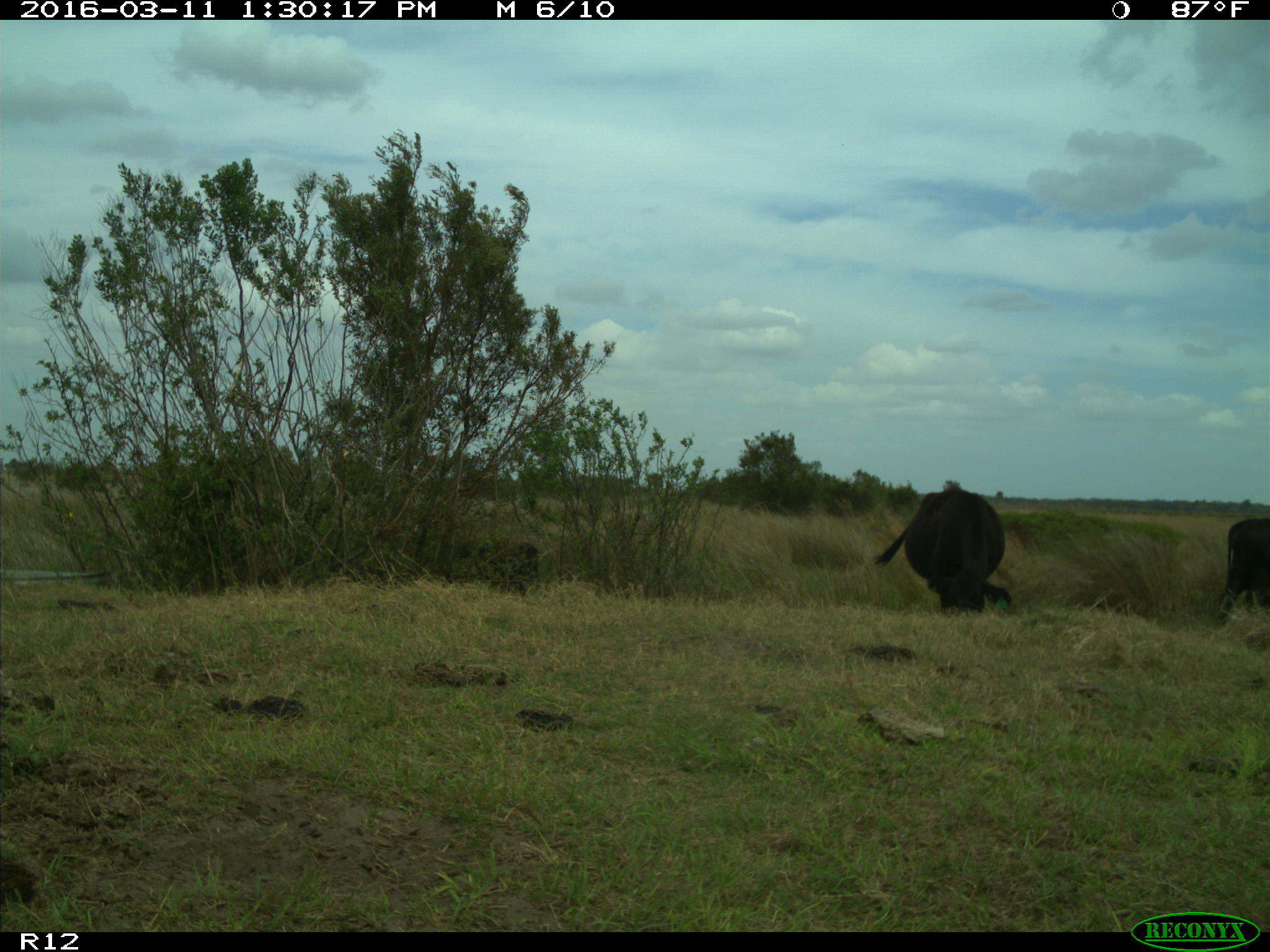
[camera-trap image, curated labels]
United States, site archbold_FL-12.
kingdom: Animalia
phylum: Chordata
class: Mammalia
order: Artiodactyla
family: Bovidae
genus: Bos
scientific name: Bos taurus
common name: domestic cow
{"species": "Bos taurus (domestic cow)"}